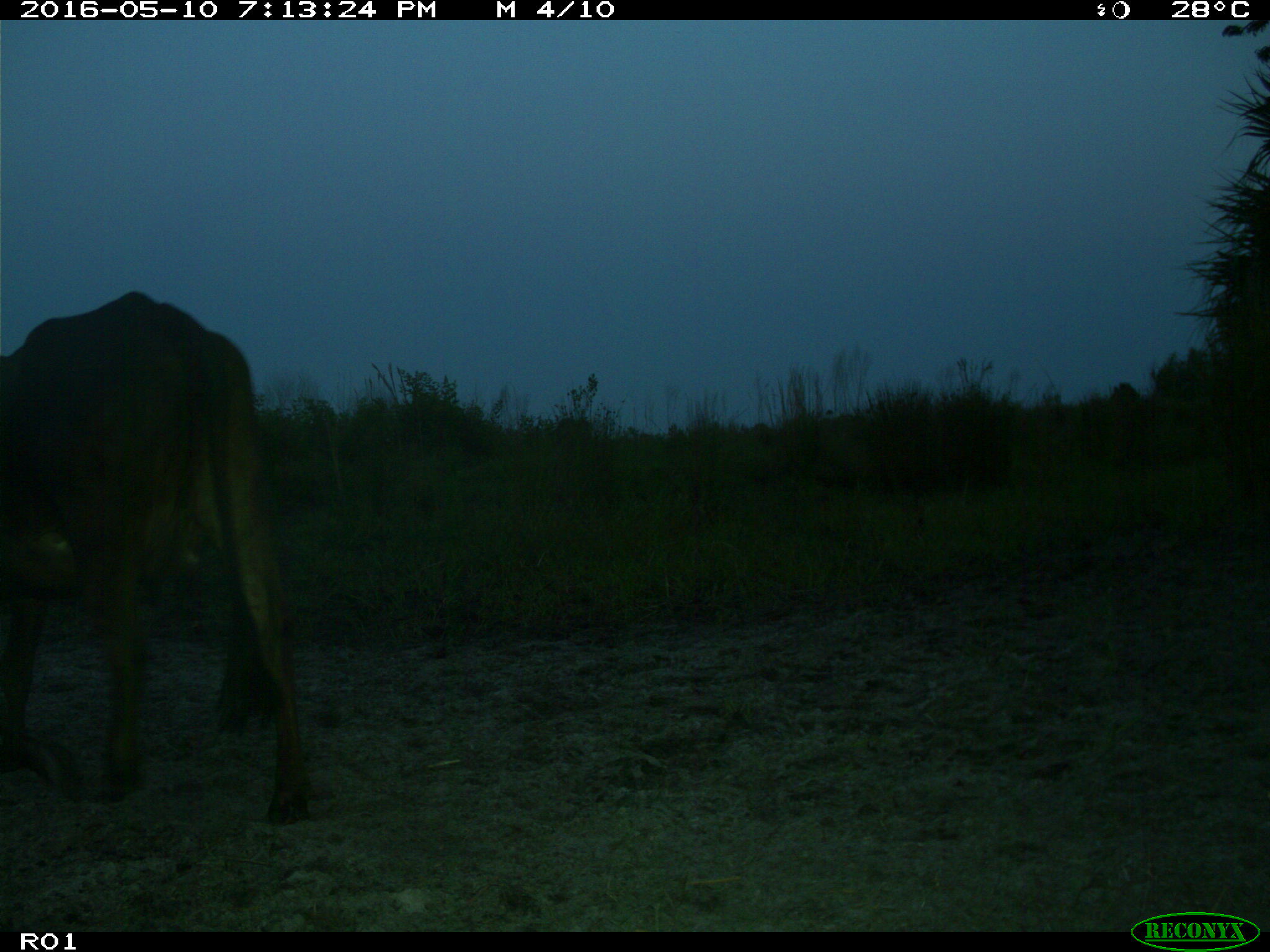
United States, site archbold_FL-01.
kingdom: Animalia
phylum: Chordata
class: Mammalia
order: Artiodactyla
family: Bovidae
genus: Bos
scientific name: Bos taurus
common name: domestic cow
Bos taurus (domestic cow).